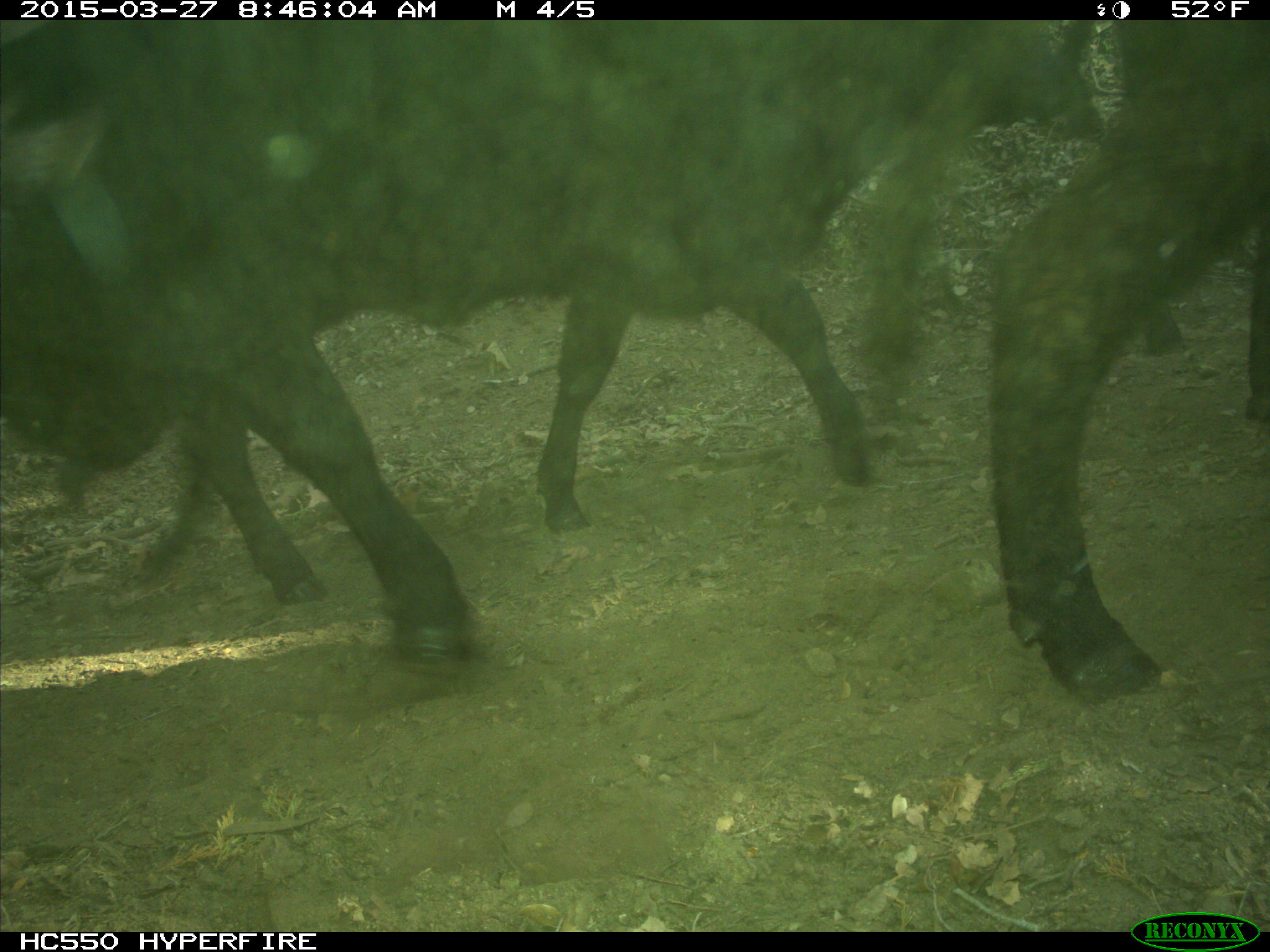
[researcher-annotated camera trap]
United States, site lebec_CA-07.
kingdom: Animalia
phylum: Chordata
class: Mammalia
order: Artiodactyla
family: Bovidae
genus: Bos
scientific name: Bos taurus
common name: domestic cow